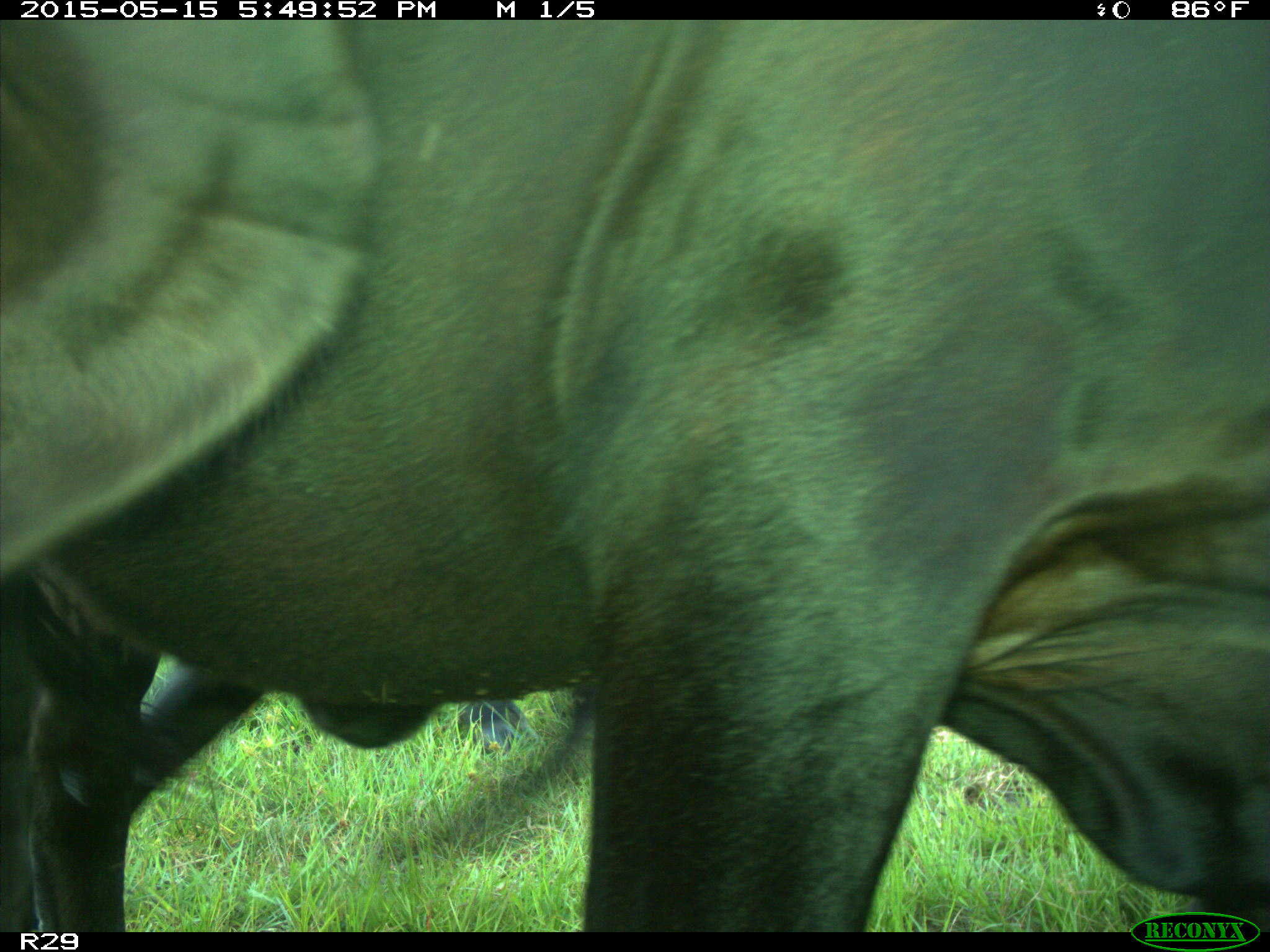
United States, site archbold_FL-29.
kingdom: Animalia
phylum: Chordata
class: Mammalia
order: Artiodactyla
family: Bovidae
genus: Bos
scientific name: Bos taurus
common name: domestic cow